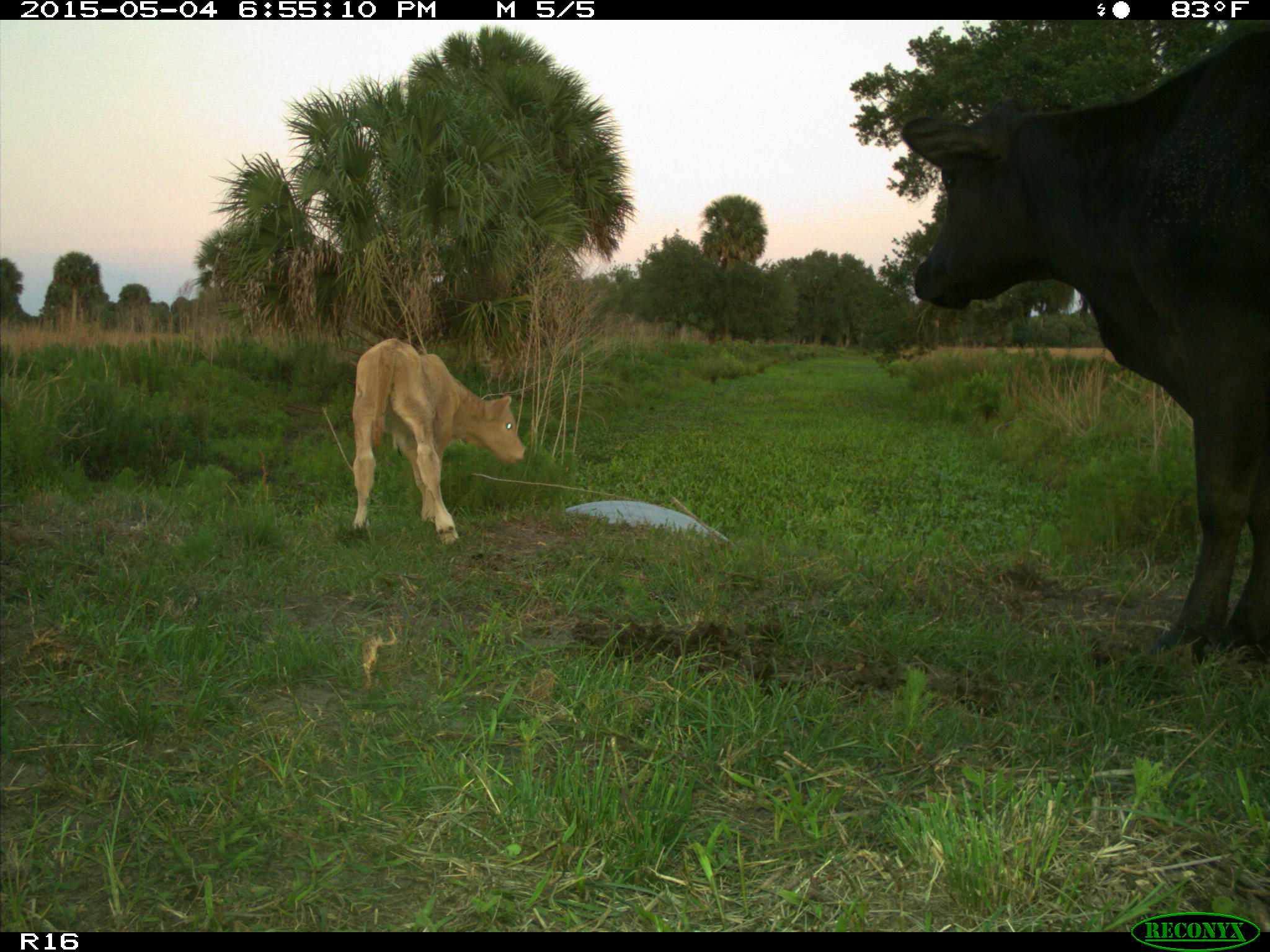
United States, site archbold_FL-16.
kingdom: Animalia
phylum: Chordata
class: Mammalia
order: Artiodactyla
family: Bovidae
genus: Bos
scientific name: Bos taurus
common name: domestic cow